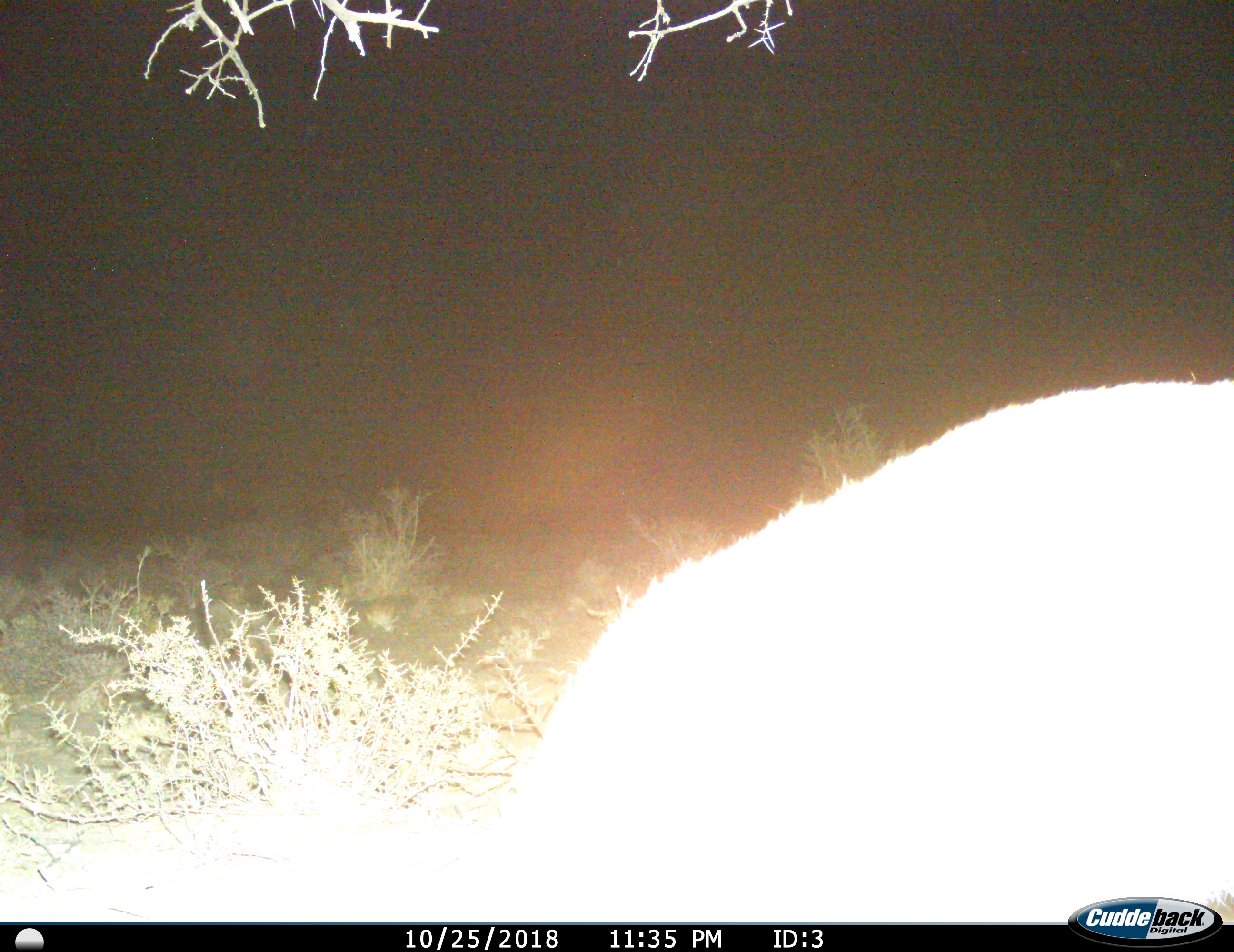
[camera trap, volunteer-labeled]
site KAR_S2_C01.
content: unidentified animal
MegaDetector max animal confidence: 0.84